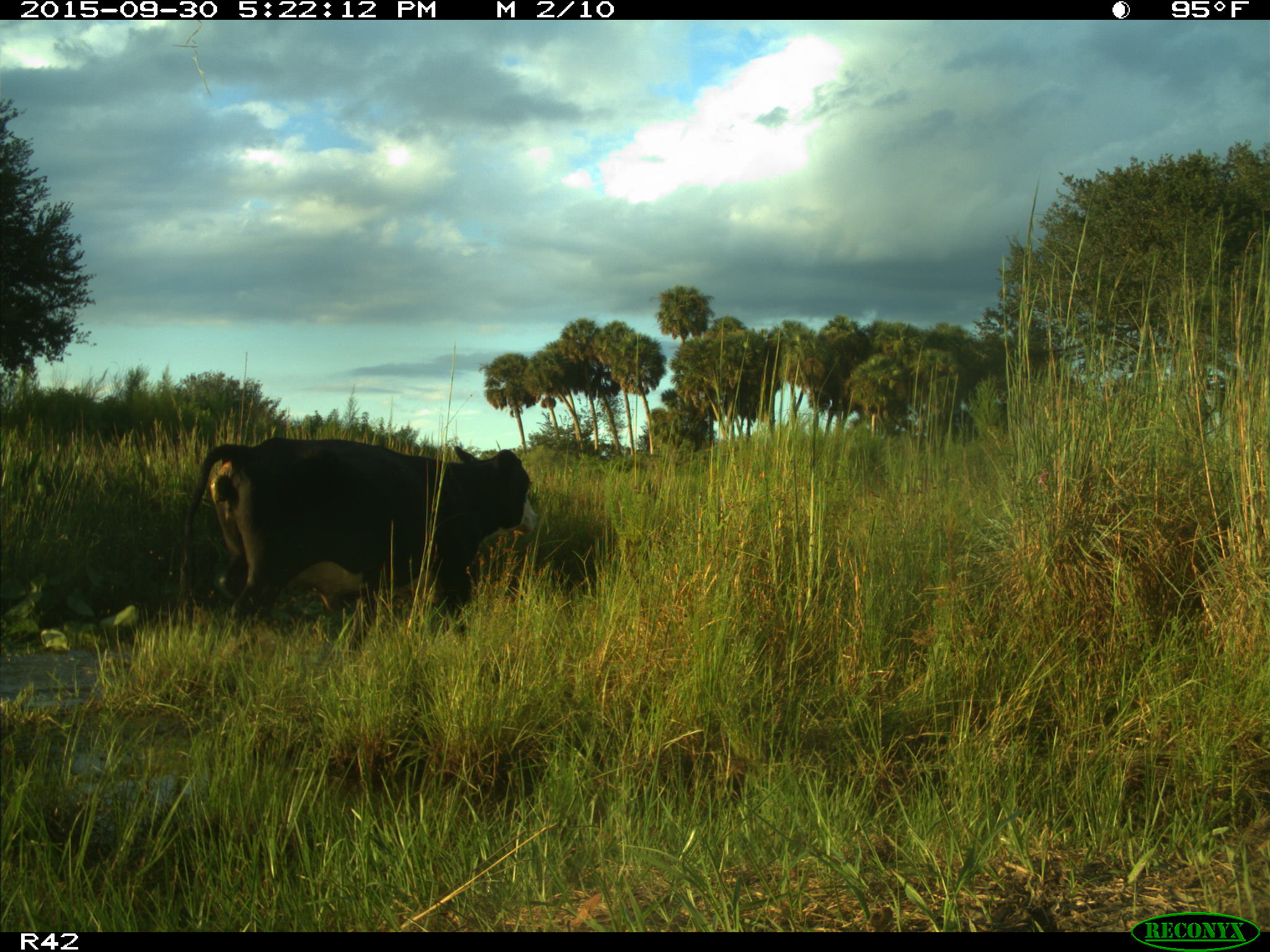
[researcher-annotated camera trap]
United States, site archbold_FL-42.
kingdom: Animalia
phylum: Chordata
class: Mammalia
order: Artiodactyla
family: Bovidae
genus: Bos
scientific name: Bos taurus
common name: domestic cow